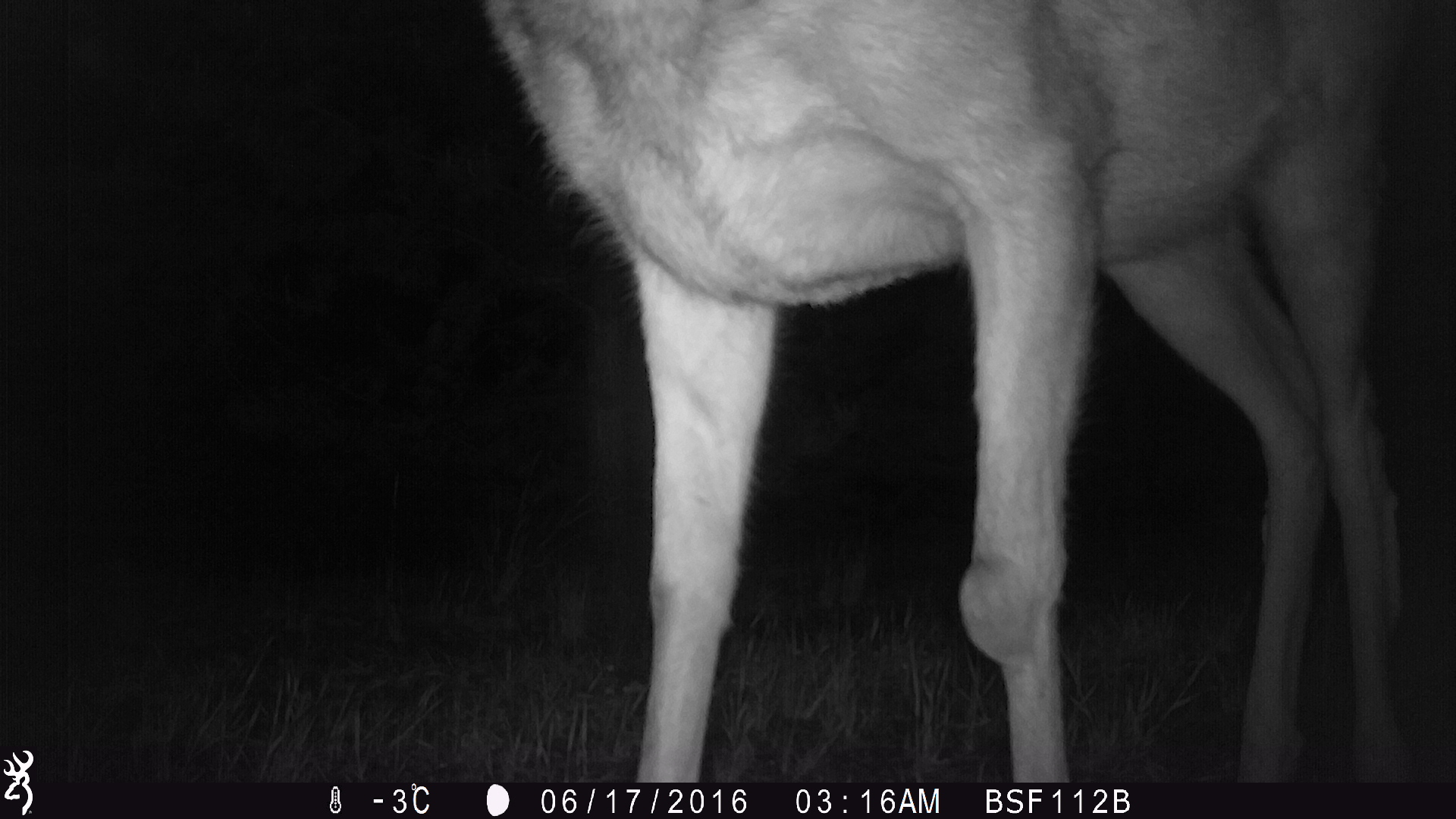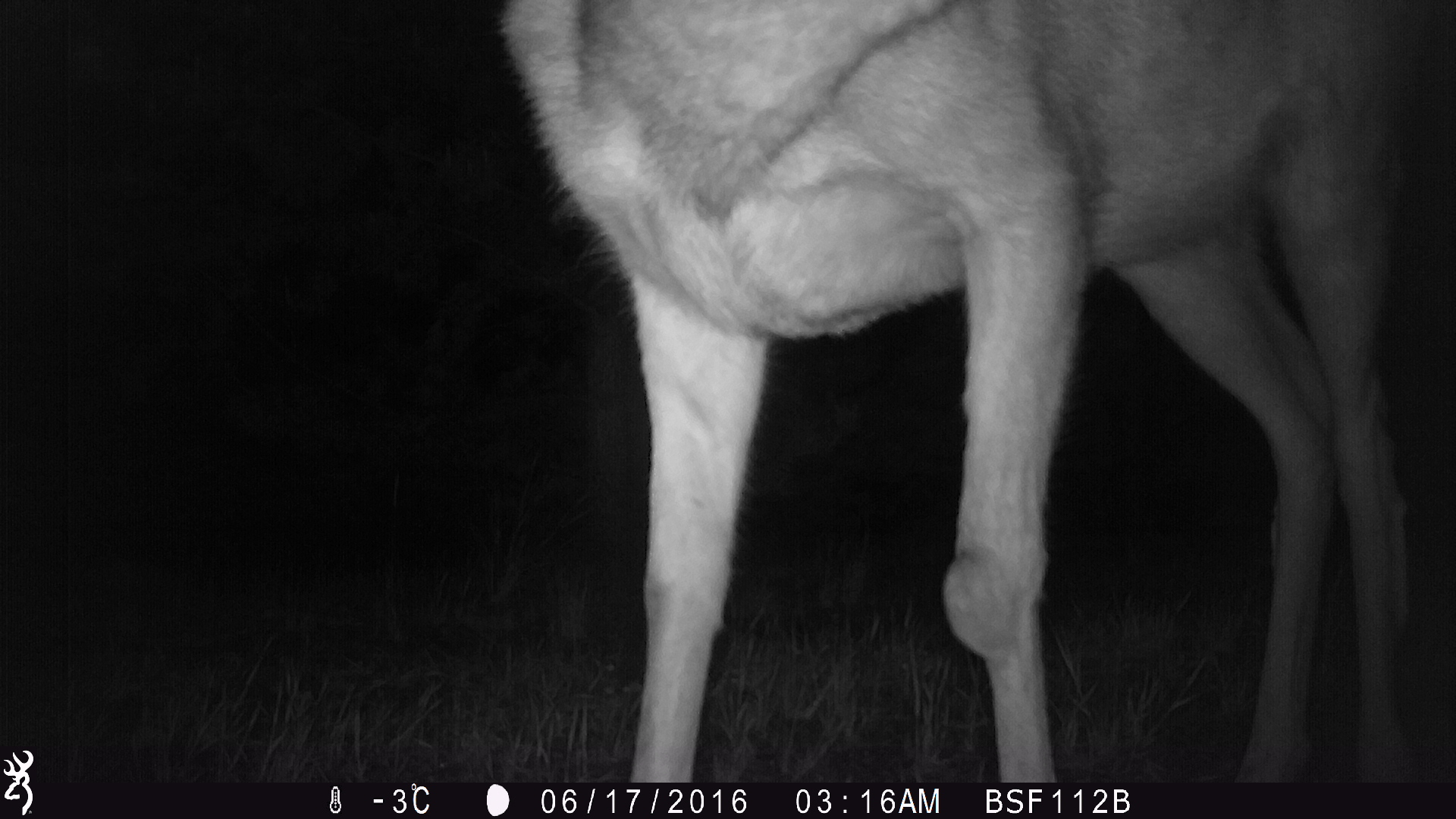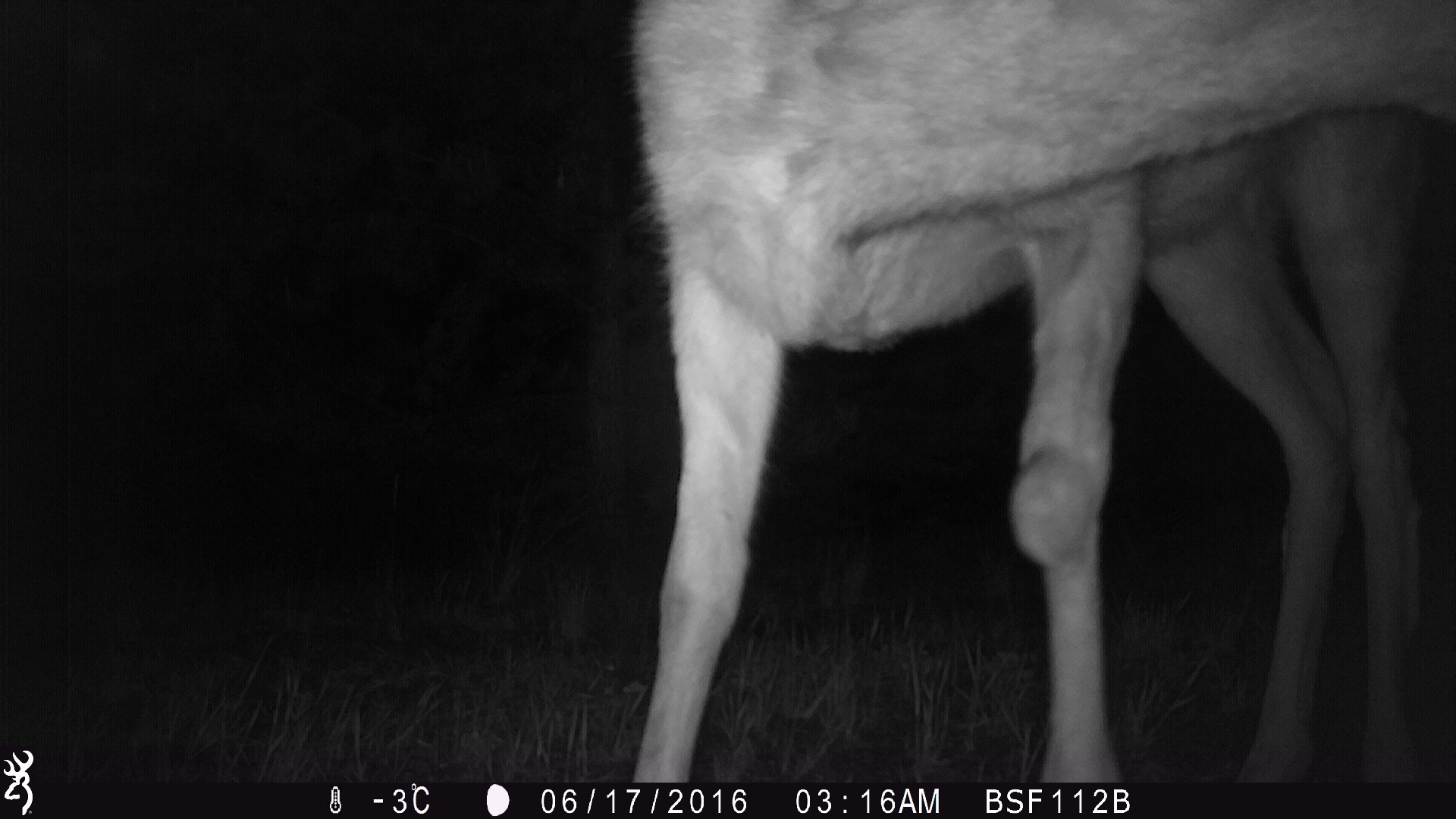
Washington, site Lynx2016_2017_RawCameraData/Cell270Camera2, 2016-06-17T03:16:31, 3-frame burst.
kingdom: Animalia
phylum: Chordata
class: Mammalia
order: Artiodactyla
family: Cervidae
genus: Odocoileus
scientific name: Odocoileus hemionus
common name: mule deer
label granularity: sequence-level